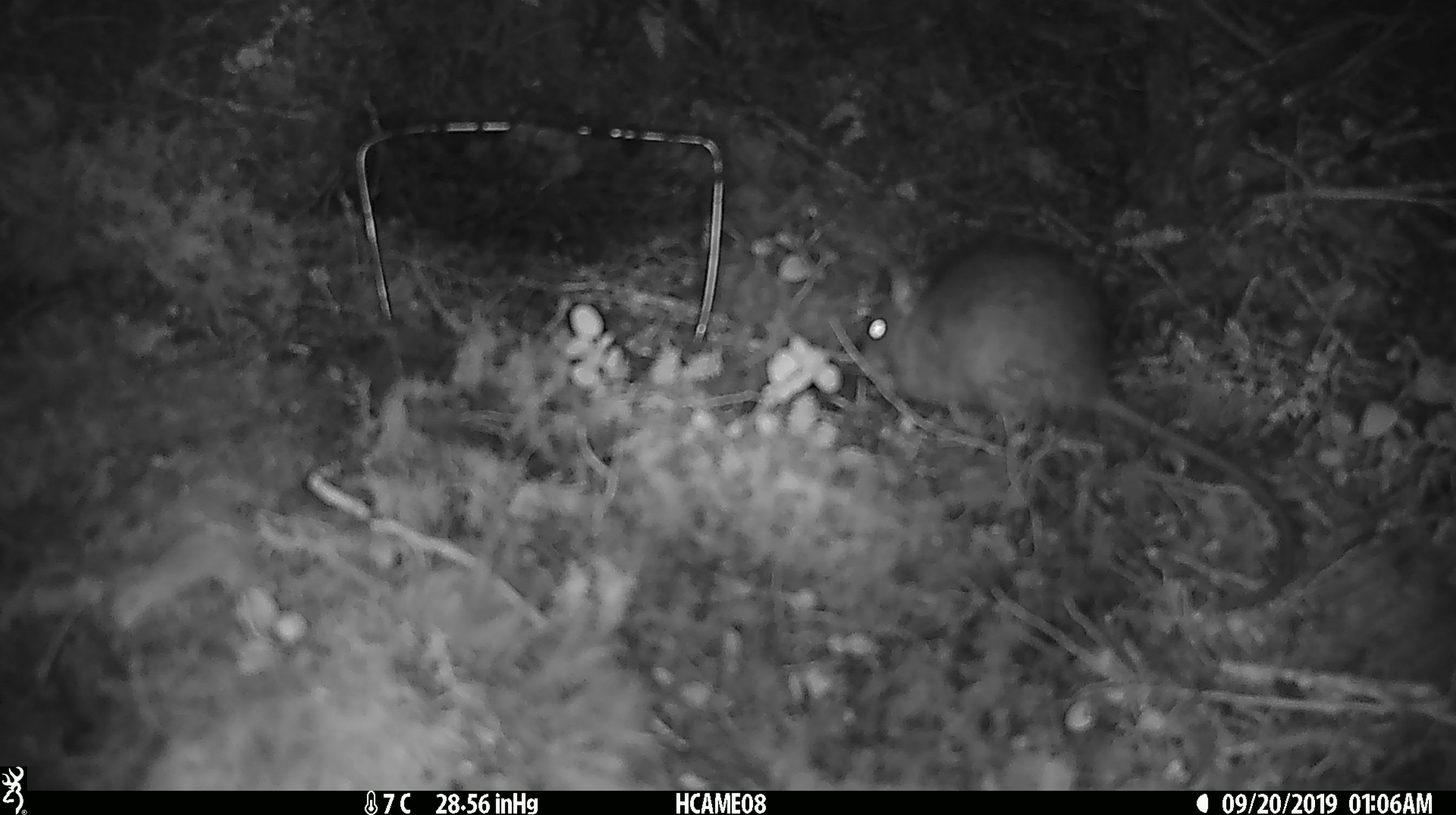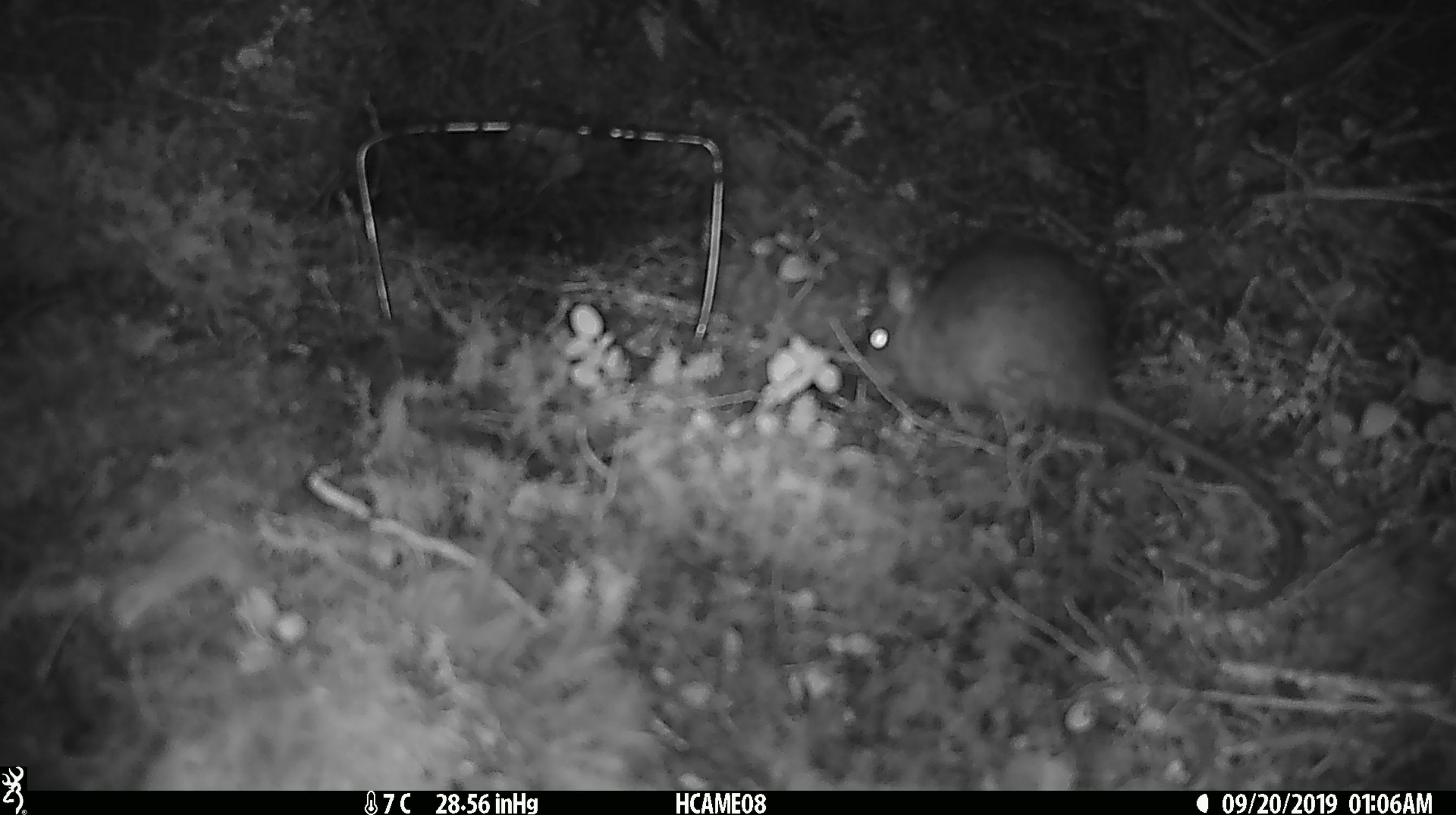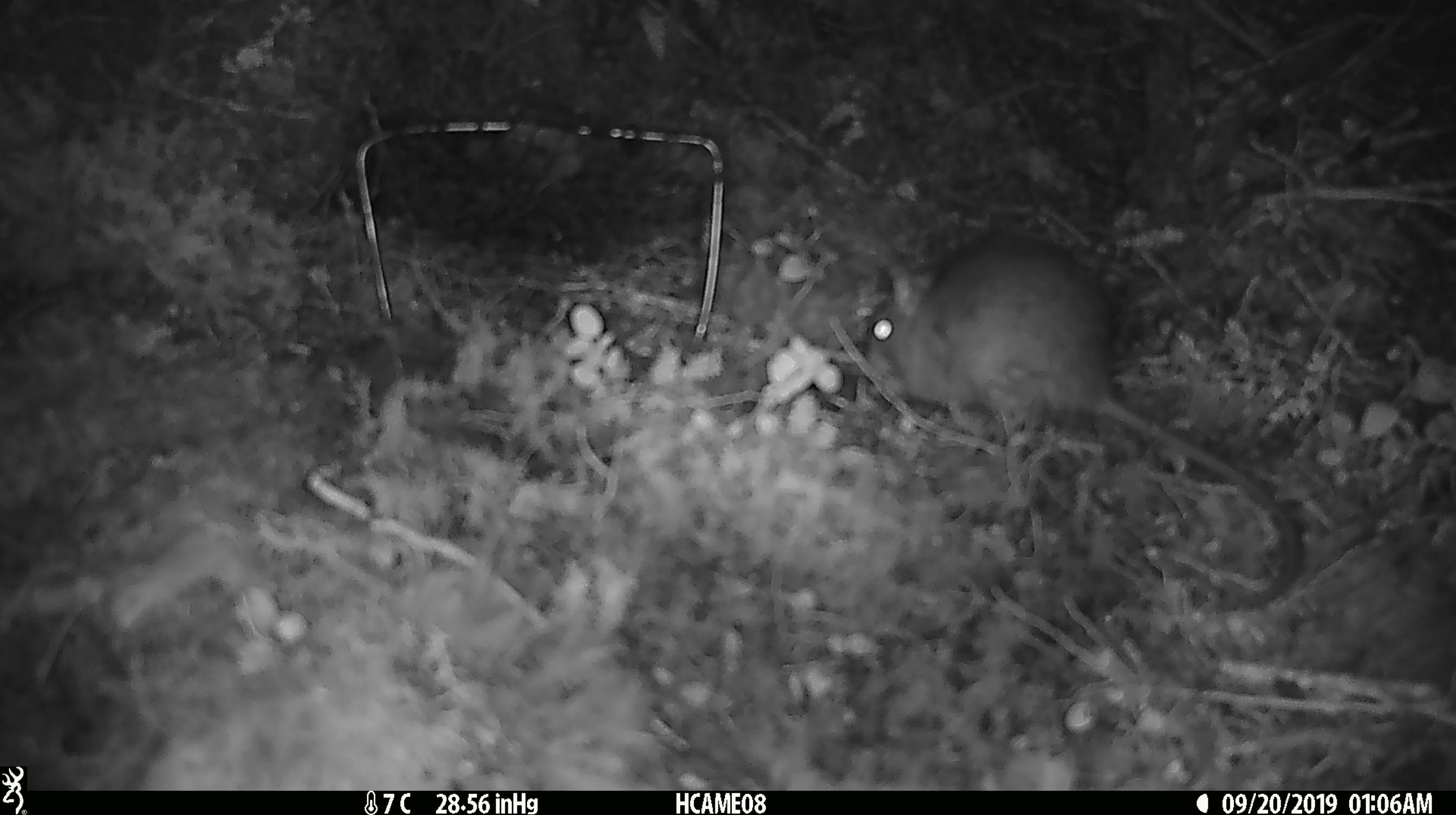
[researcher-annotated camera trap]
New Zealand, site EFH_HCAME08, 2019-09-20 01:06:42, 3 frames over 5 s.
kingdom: Animalia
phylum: Chordata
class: Mammalia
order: Rodentia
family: Muridae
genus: Rattus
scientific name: Rattus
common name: rat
Rat (Rattus).